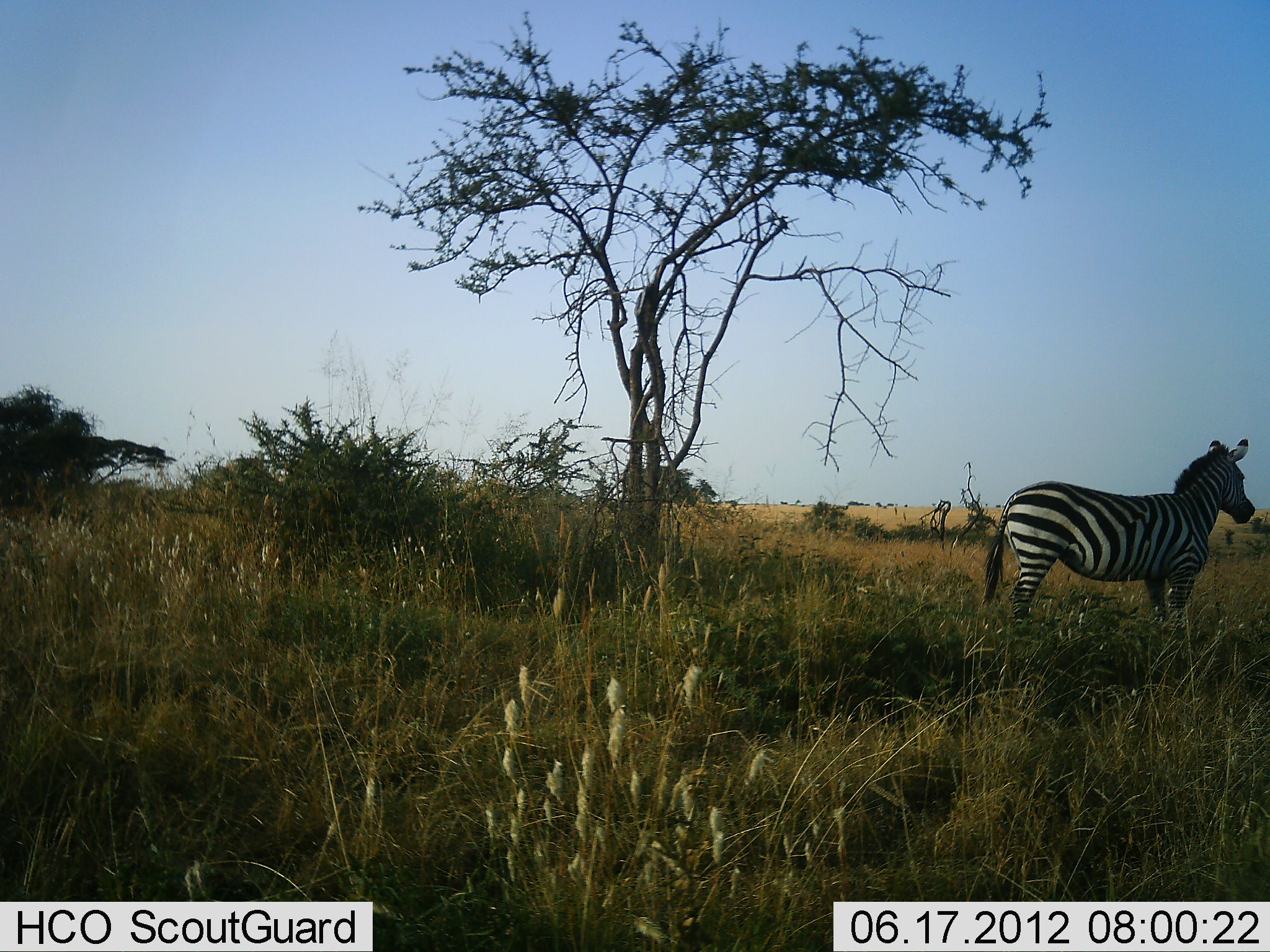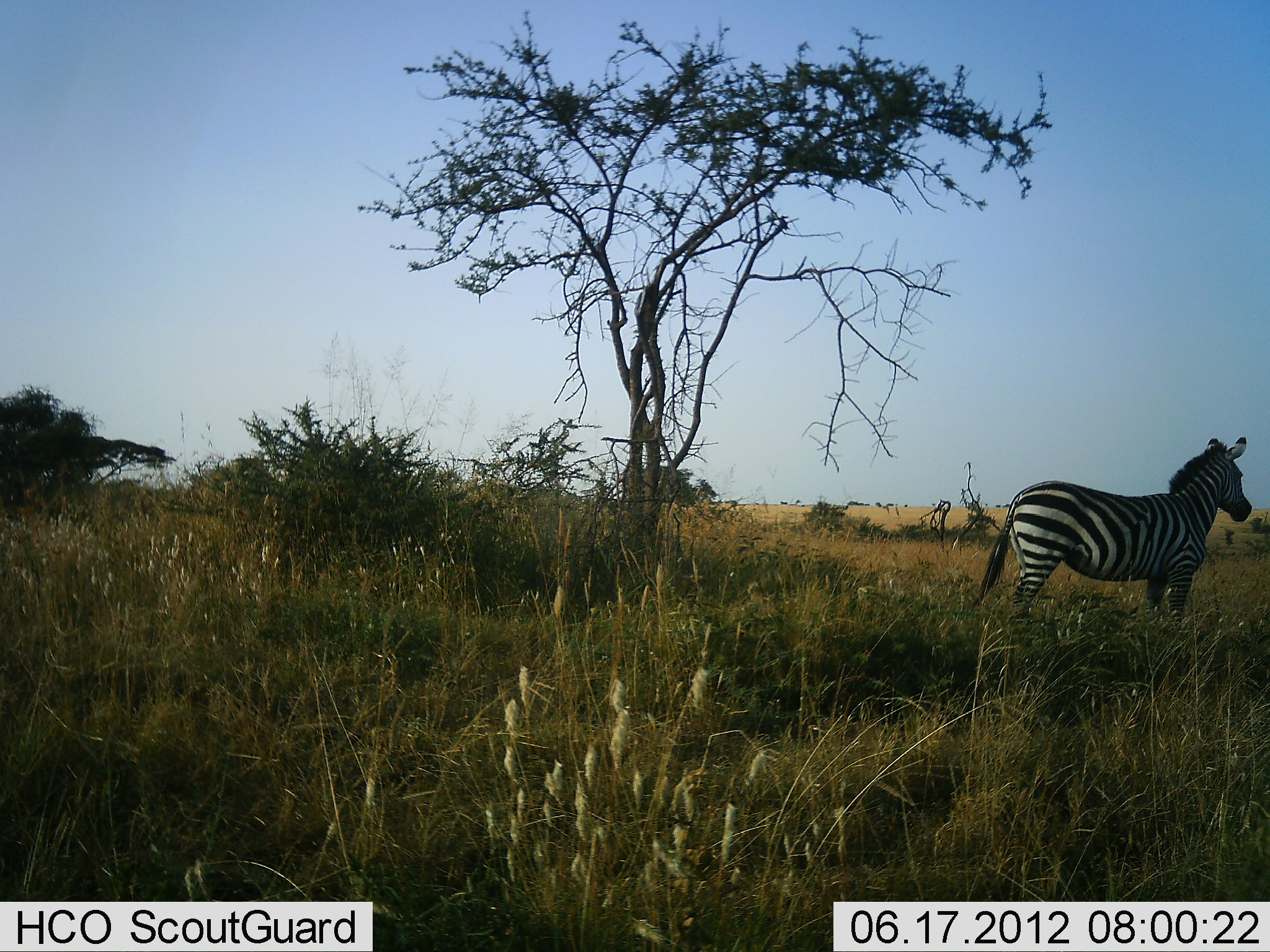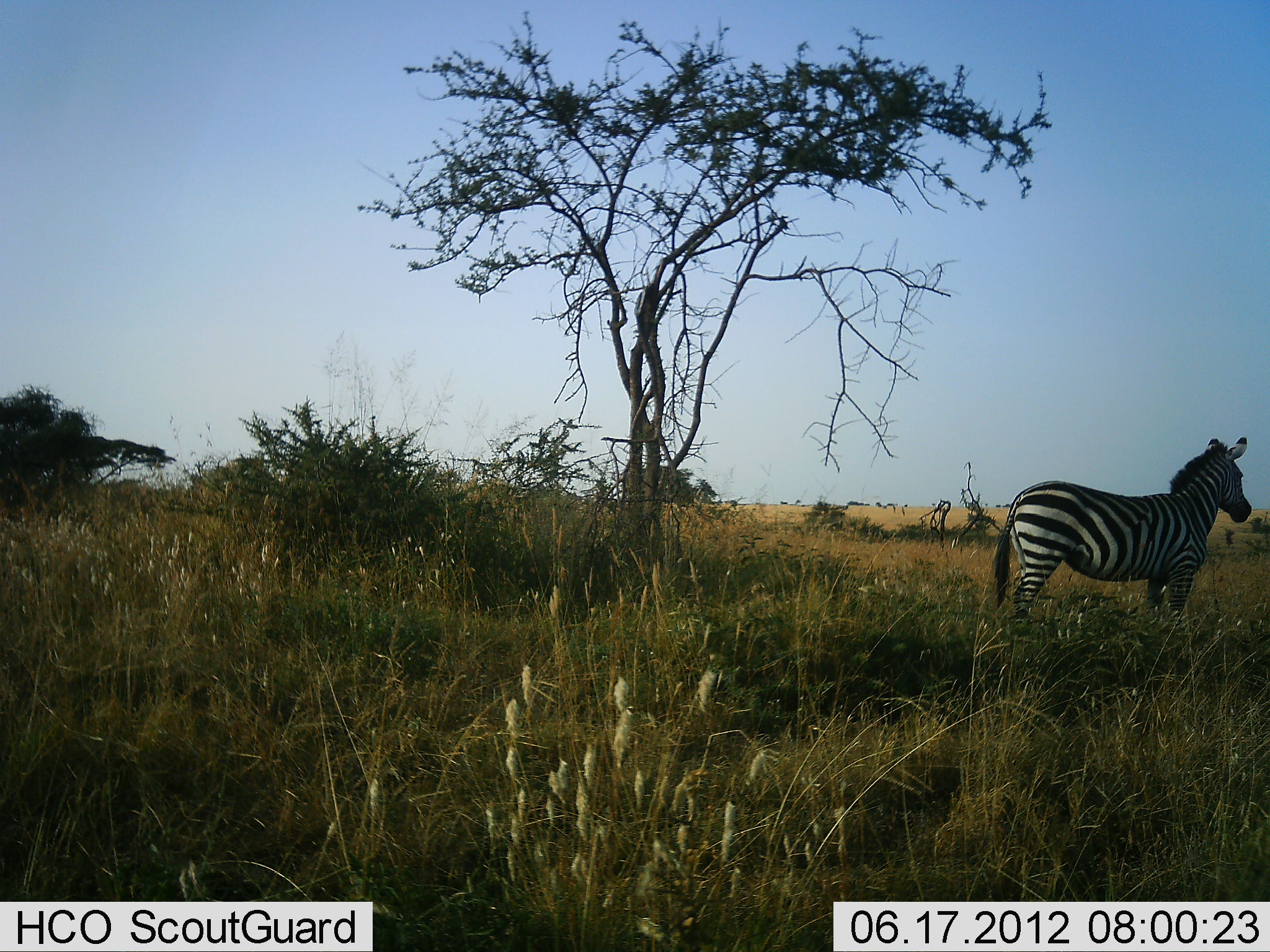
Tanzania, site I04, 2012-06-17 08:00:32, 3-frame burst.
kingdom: Animalia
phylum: Chordata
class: Mammalia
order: Perissodactyla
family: Equidae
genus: Equus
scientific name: Equus quagga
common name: plains zebra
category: zebra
Zebra (plains zebra) (Equus quagga), count 1. Behavior (volunteer vote fractions): standing 100%, resting 0%, moving 10%, interacting 0%. Young present (vote fraction): 0%. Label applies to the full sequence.